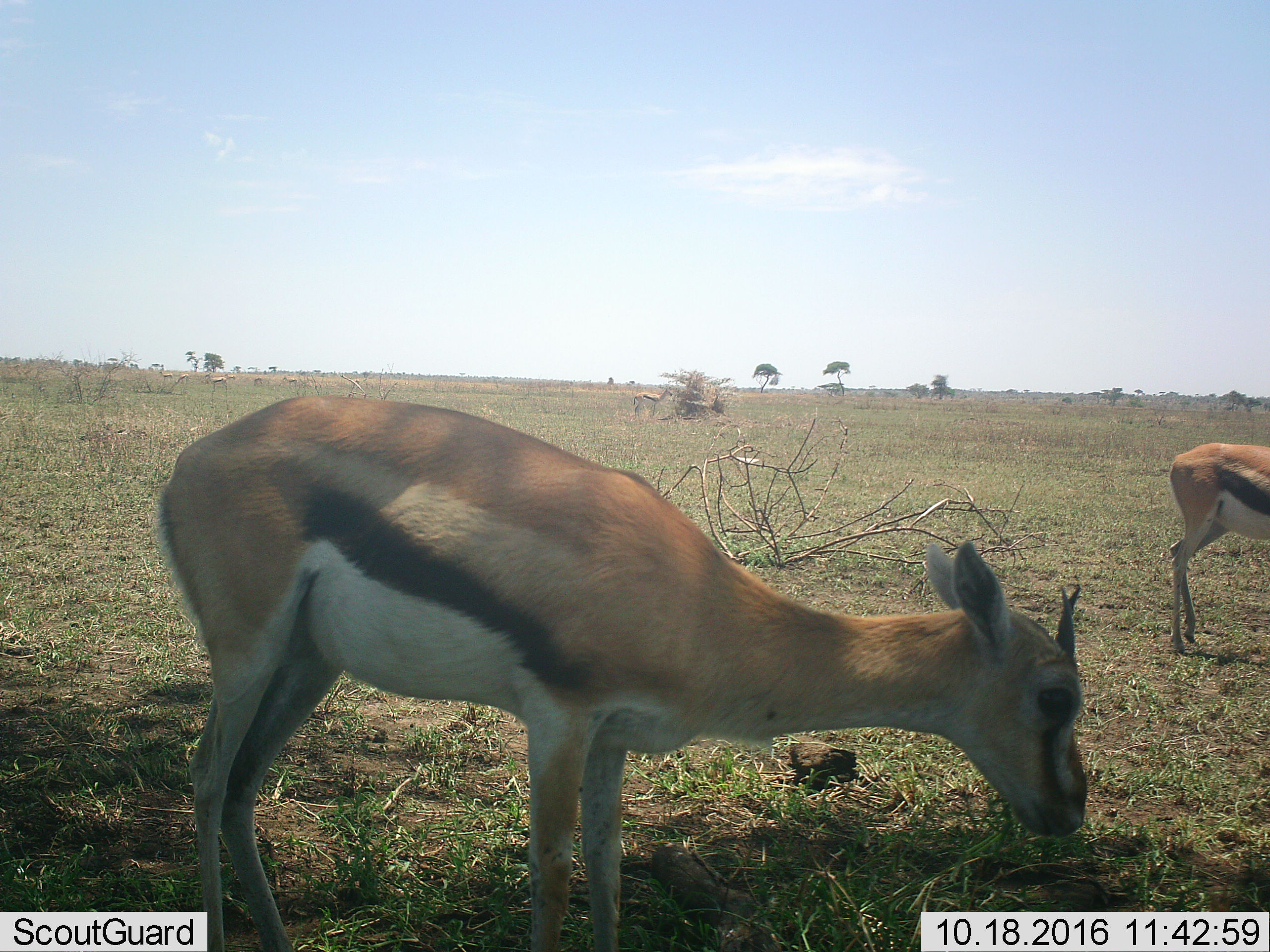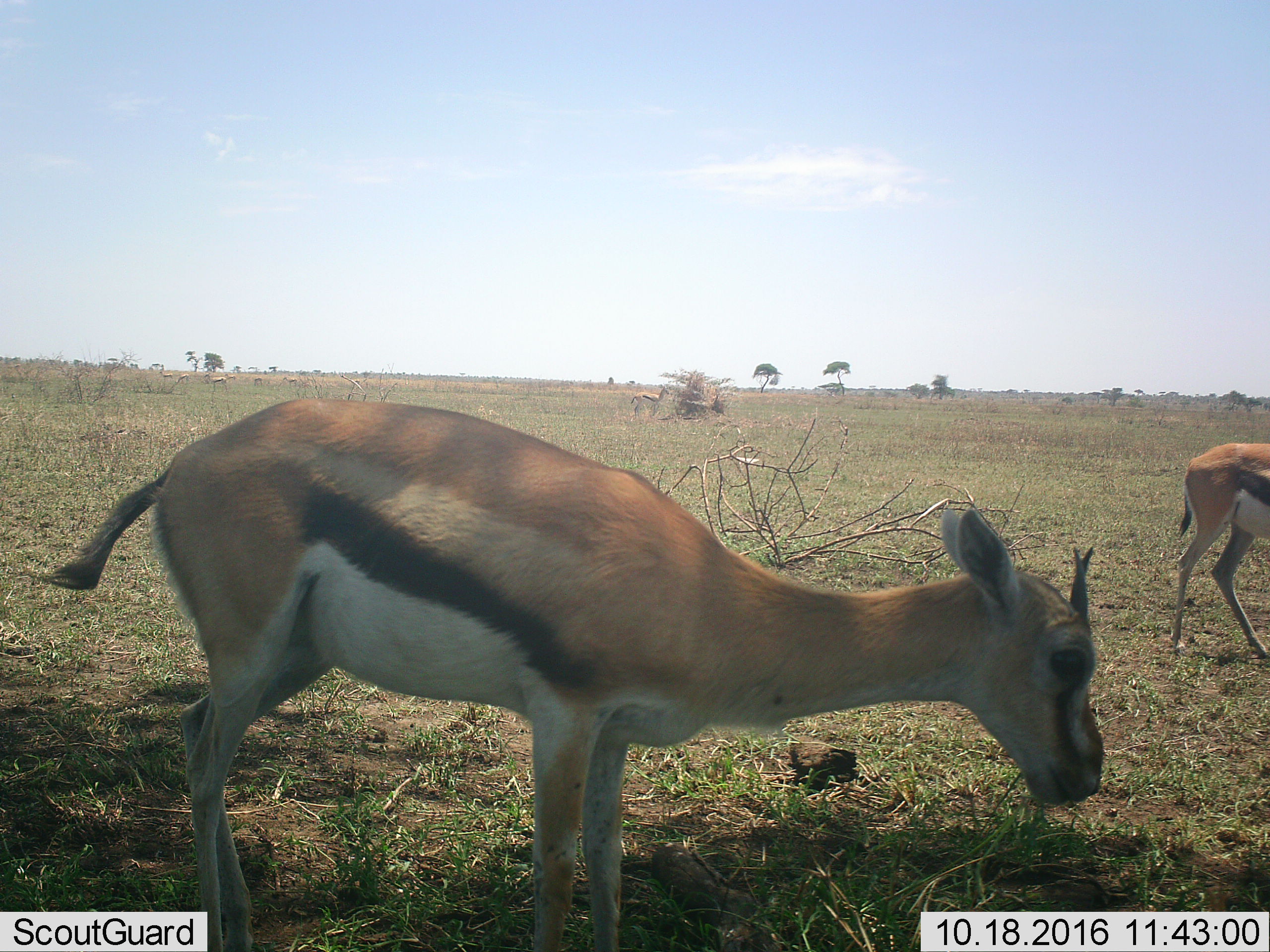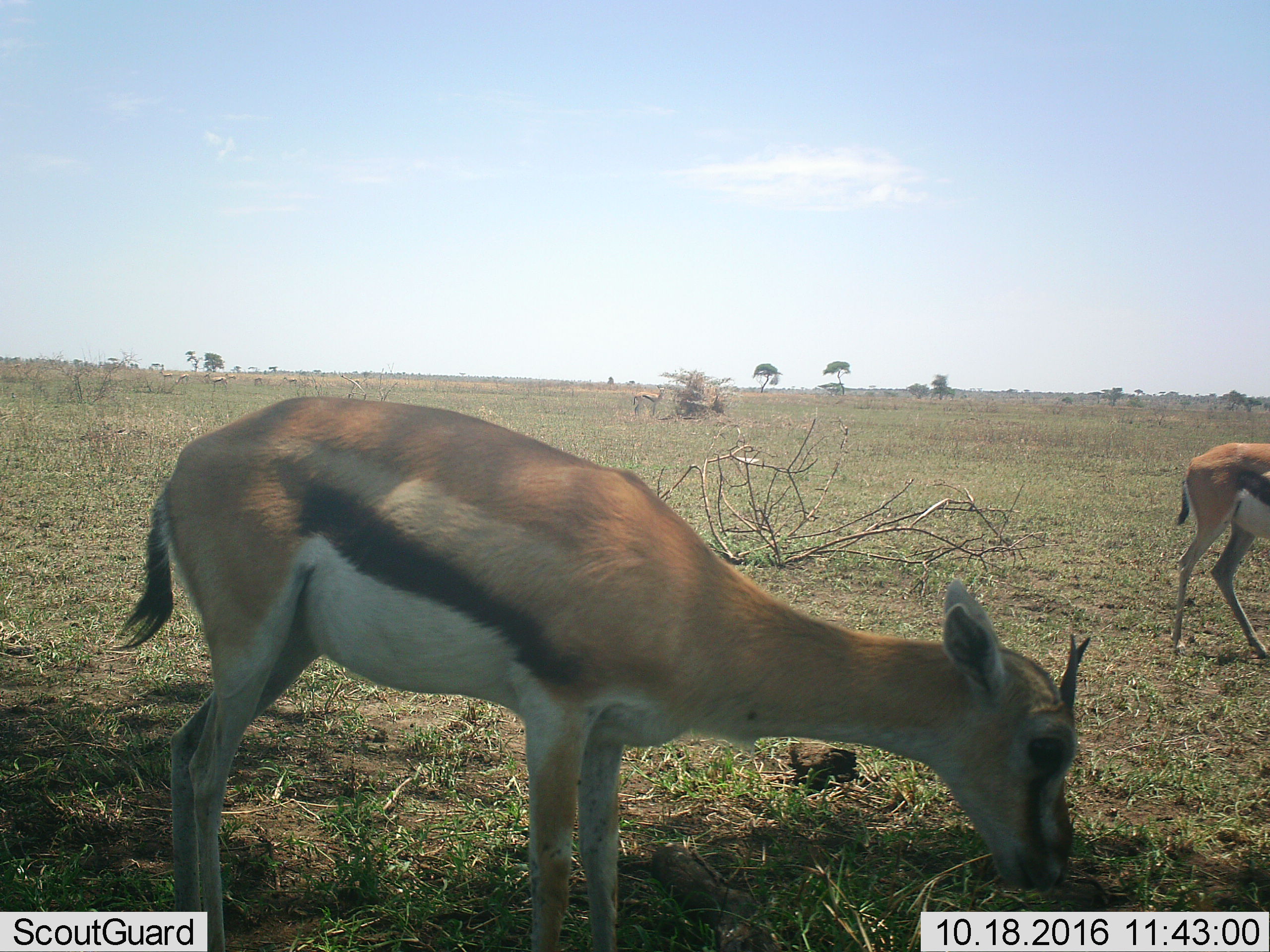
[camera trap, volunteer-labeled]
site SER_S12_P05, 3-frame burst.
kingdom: Animalia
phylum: Chordata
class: Mammalia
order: Artiodactyla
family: Bovidae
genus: Eudorcas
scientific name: Eudorcas thomsonii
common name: thomson's gazelle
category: gazellethomsons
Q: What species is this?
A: Gazellethomsons (thomson's gazelle) (Eudorcas thomsonii).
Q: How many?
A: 10.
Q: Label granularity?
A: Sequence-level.